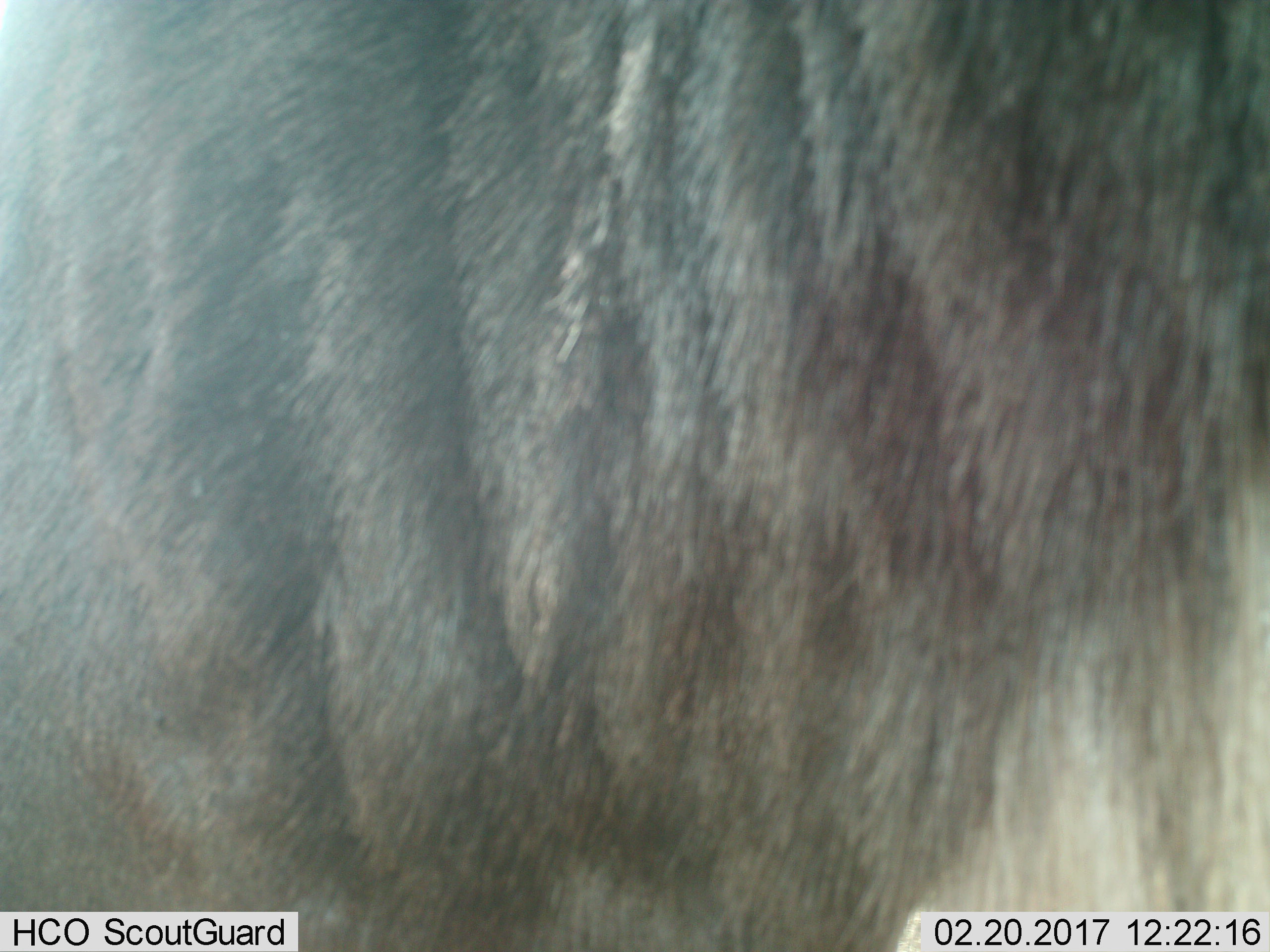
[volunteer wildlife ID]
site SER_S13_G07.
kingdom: Animalia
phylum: Chordata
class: Mammalia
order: Artiodactyla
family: Bovidae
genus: Connochaetes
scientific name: Connochaetes taurinus taurinus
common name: blue wildebeest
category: wildebeestblue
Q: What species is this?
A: Wildebeestblue (blue wildebeest) (Connochaetes taurinus taurinus).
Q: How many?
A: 1.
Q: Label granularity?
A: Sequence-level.